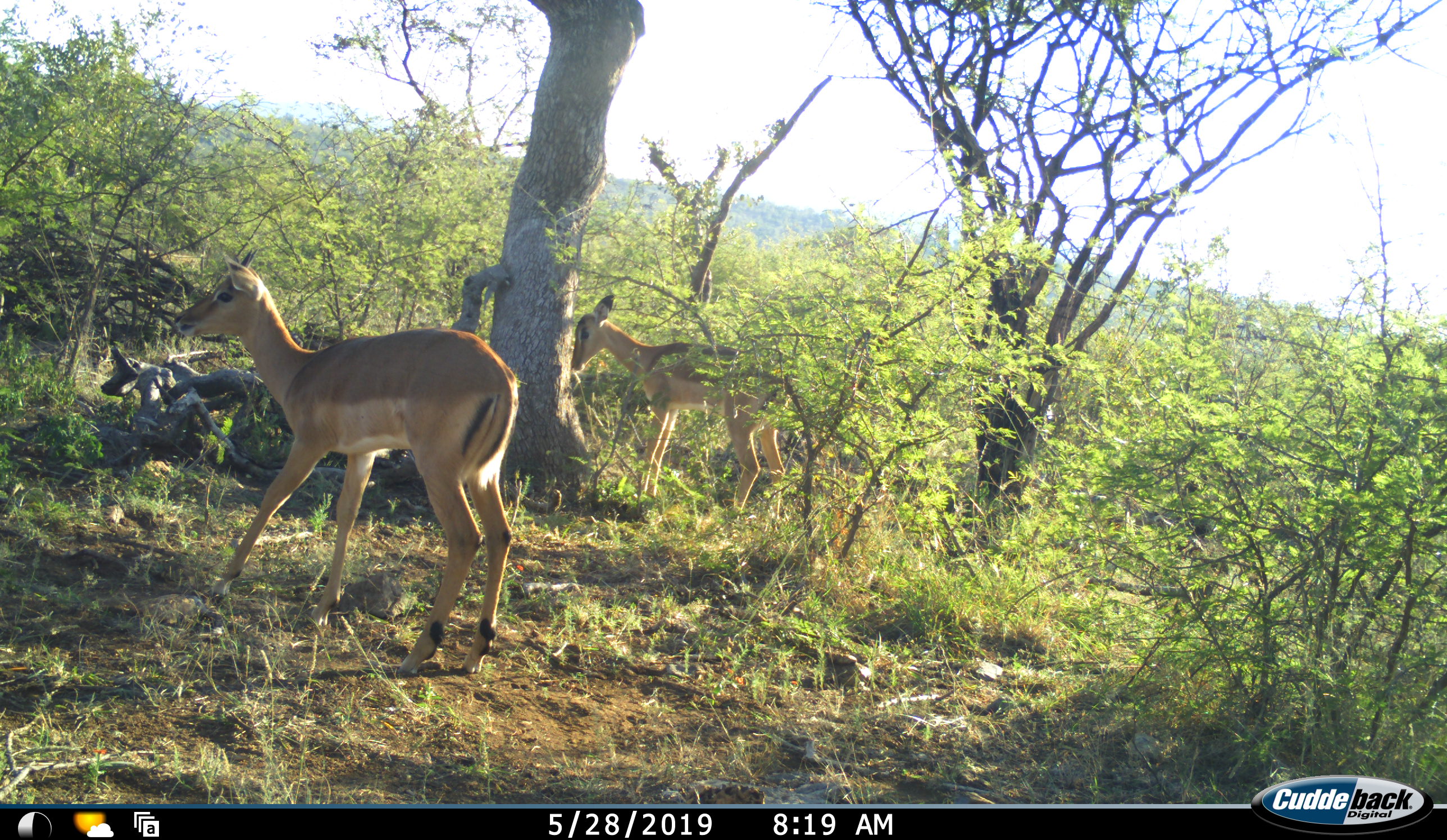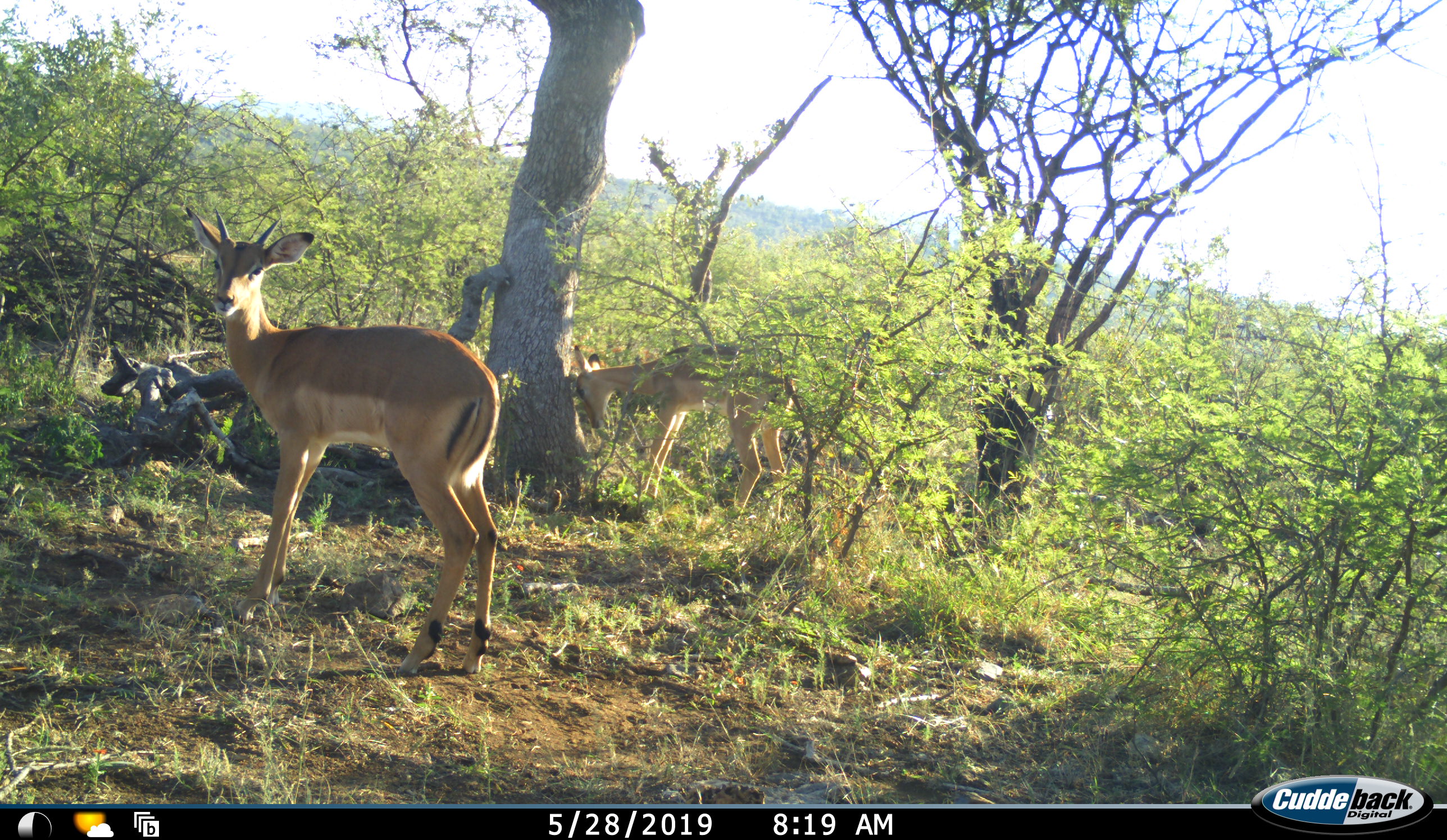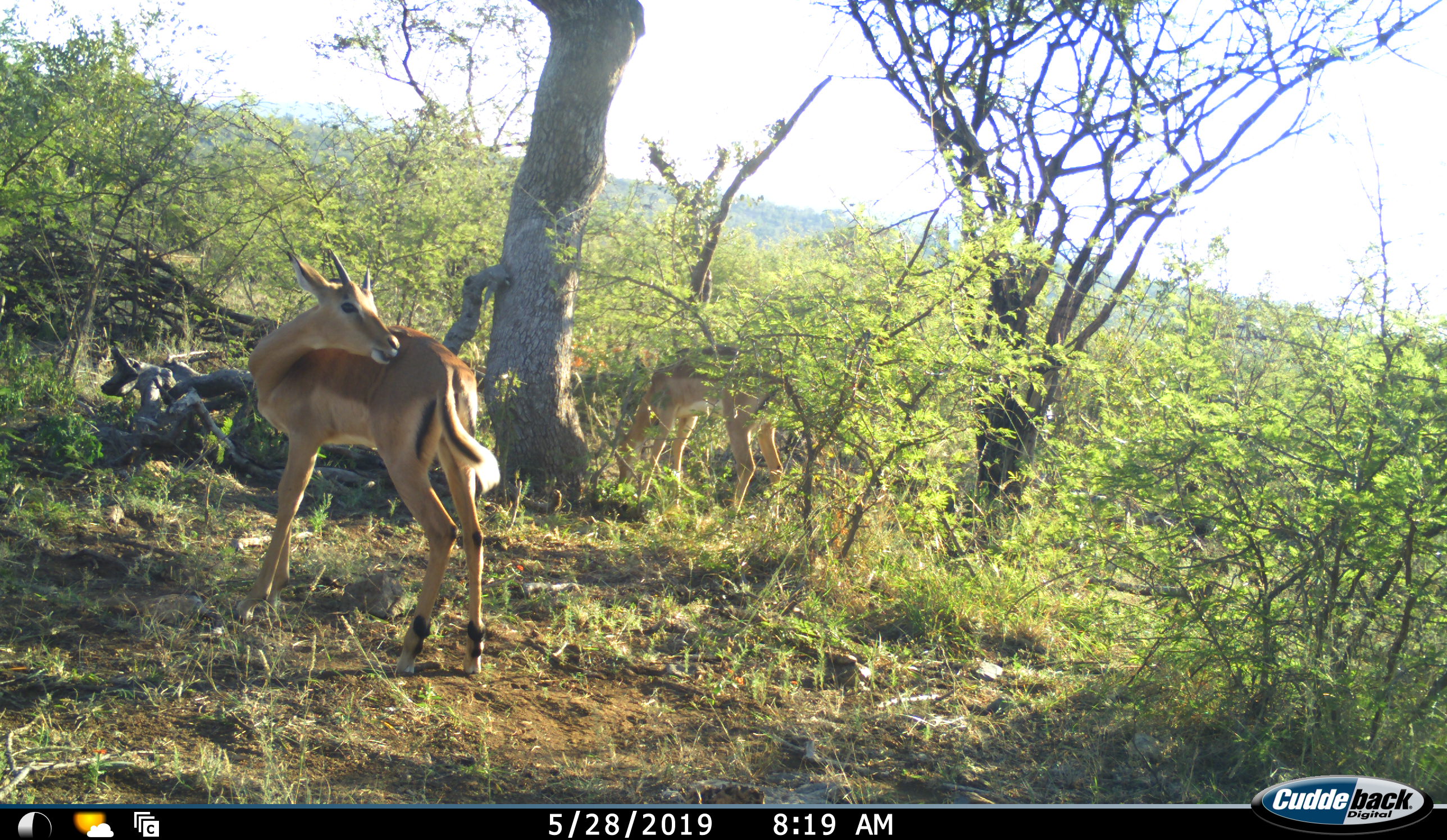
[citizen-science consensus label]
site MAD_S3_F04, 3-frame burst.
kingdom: Animalia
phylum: Chordata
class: Mammalia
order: Artiodactyla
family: Bovidae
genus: Aepyceros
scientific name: Aepyceros melampus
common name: impala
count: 2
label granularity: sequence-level